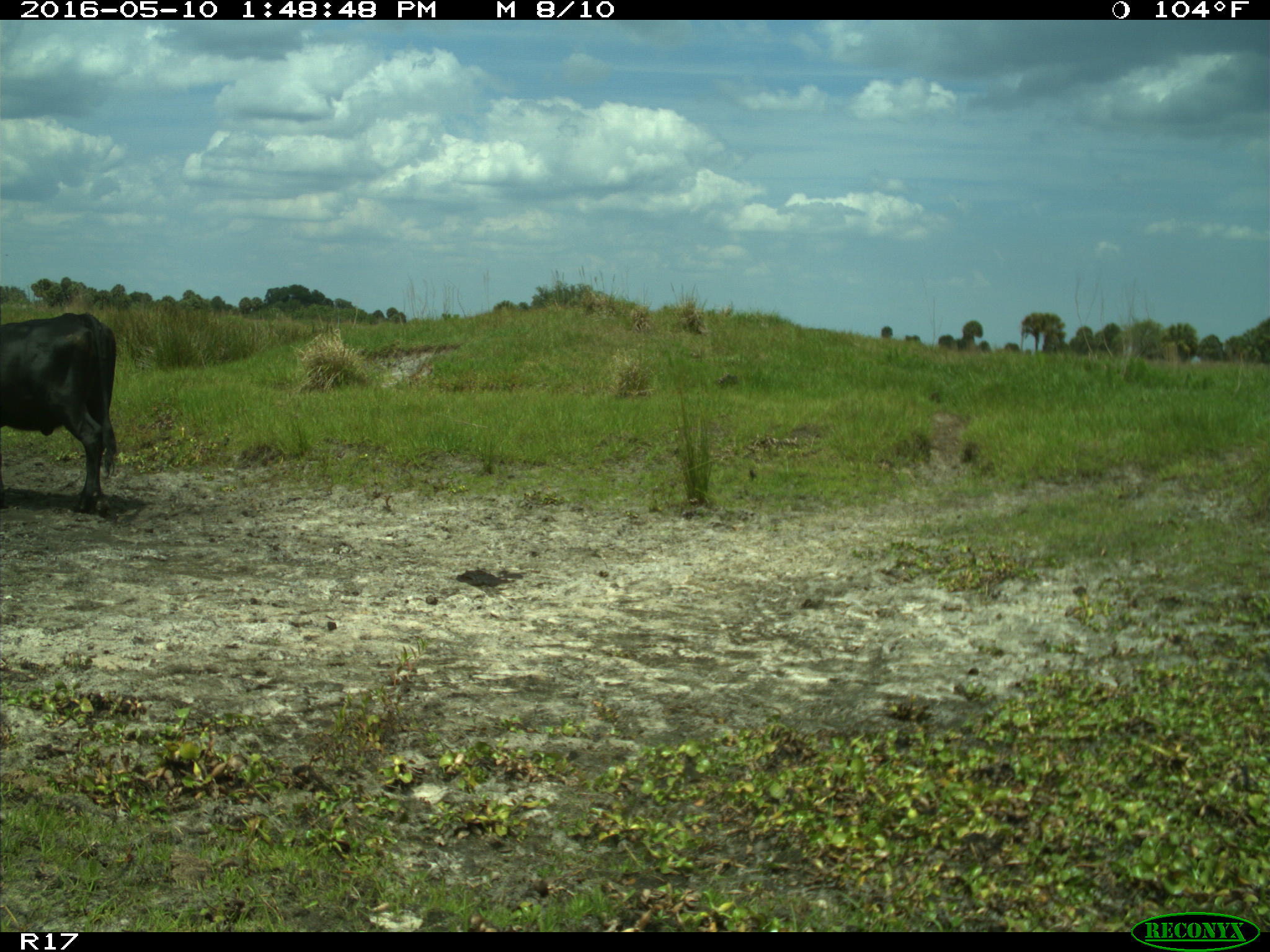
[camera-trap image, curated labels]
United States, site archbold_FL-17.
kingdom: Animalia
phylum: Chordata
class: Mammalia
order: Artiodactyla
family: Bovidae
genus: Bos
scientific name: Bos taurus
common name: domestic cow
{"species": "Bos taurus (domestic cow)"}